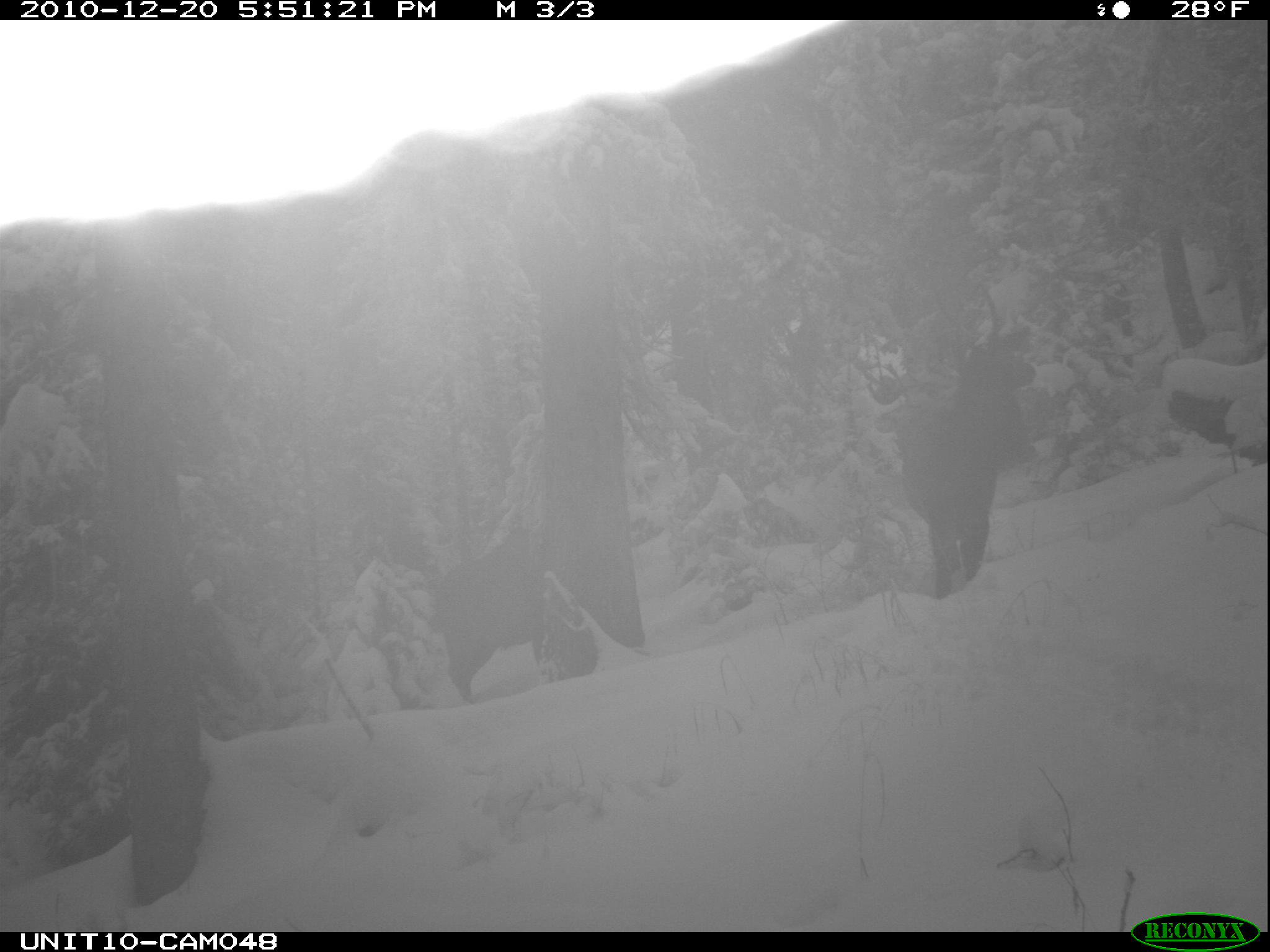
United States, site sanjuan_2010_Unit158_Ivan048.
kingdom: Animalia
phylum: Chordata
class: Mammalia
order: Artiodactyla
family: Cervidae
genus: Cervus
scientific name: Cervus elaphus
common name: red deer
Cervus elaphus (red deer).